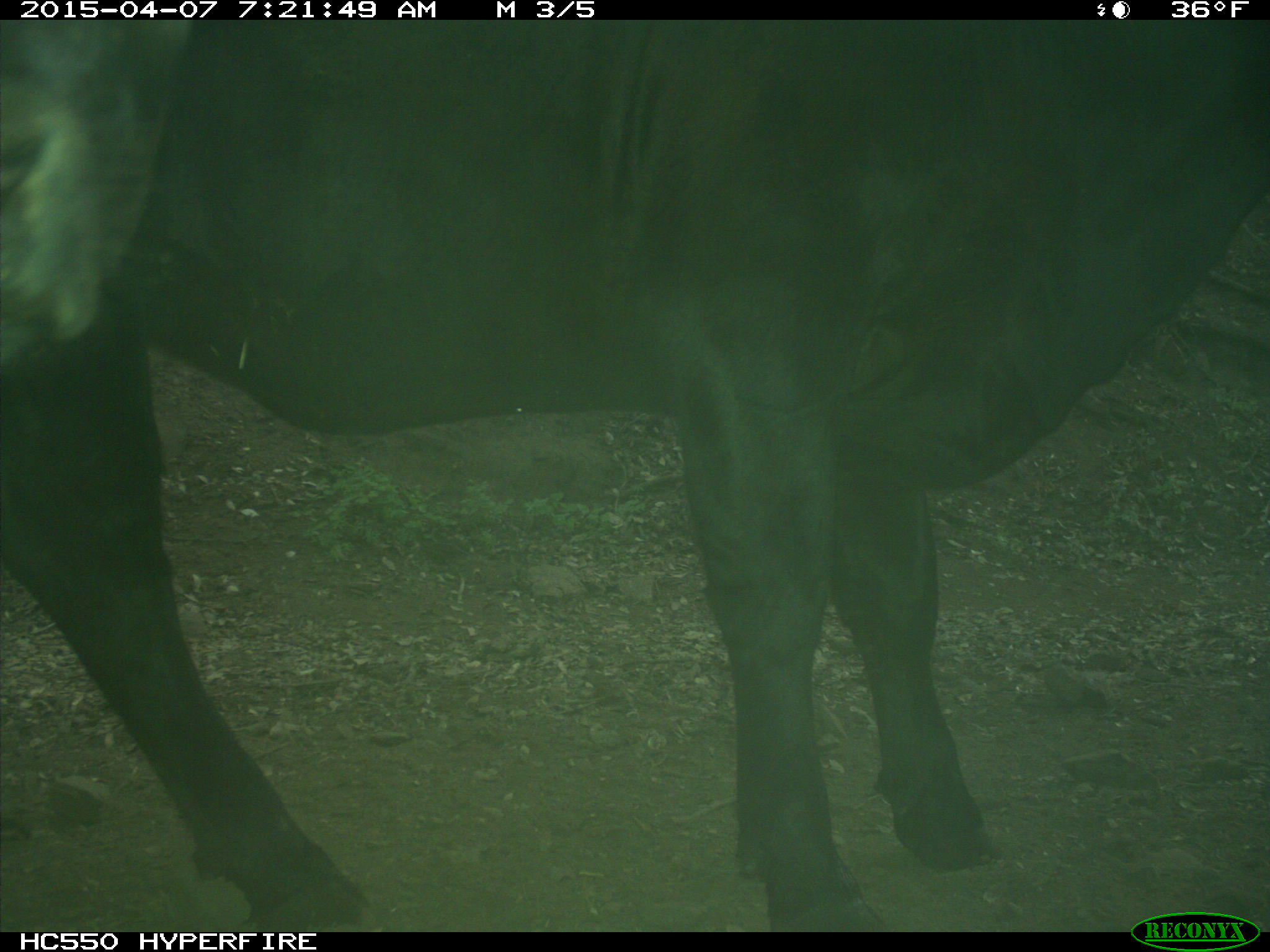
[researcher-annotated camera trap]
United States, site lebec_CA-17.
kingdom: Animalia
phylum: Chordata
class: Mammalia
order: Artiodactyla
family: Bovidae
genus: Bos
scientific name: Bos taurus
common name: domestic cow